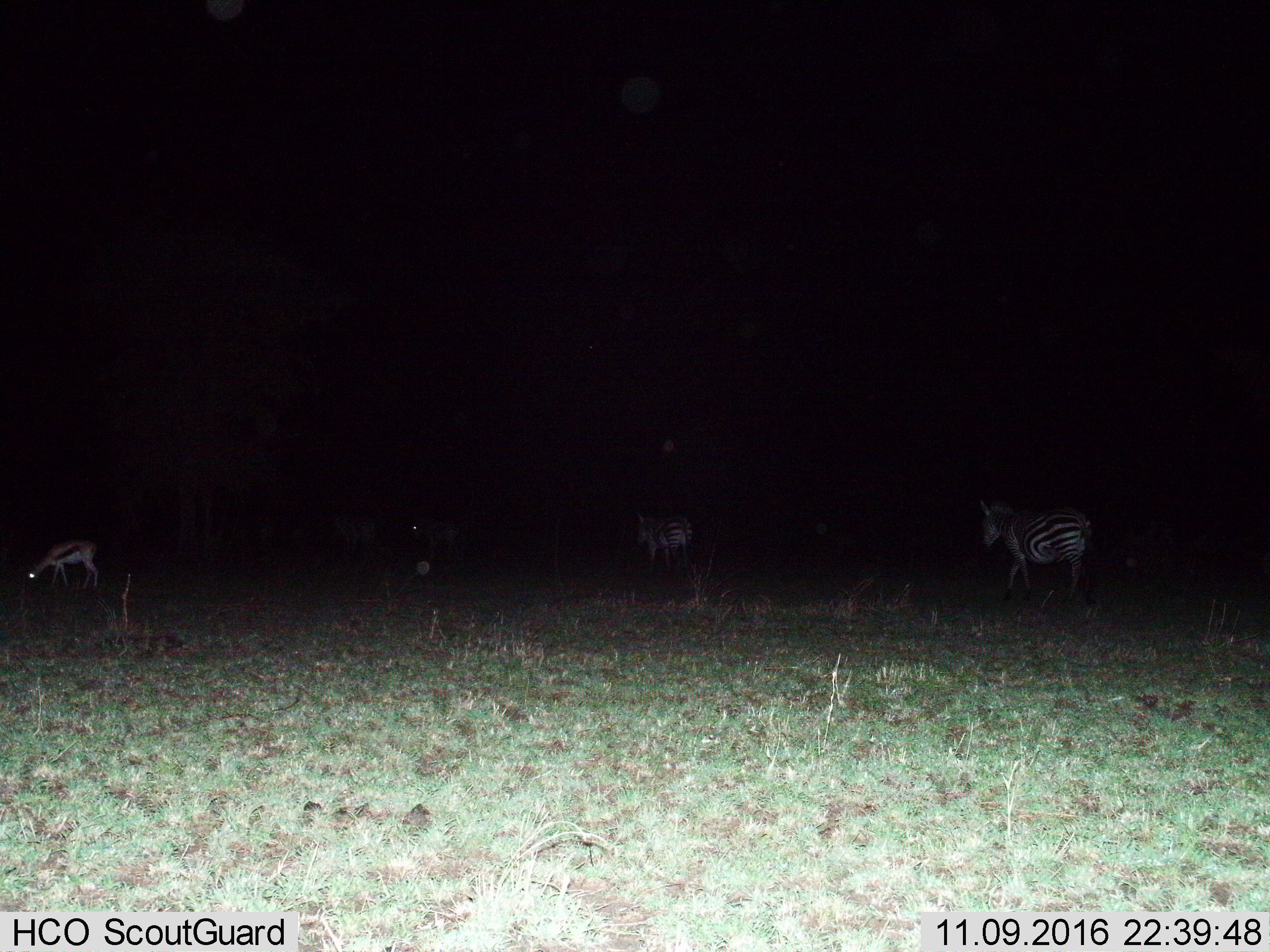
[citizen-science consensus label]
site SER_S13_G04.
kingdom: Animalia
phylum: Chordata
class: Mammalia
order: Artiodactyla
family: Bovidae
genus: Eudorcas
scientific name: Eudorcas thomsonii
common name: thomson's gazelle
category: gazellethomsons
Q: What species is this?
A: Gazellethomsons (thomson's gazelle) (Eudorcas thomsonii).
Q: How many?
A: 1.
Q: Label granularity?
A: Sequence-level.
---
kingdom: Animalia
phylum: Chordata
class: Mammalia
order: Perissodactyla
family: Equidae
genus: Equus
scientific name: Equus quagga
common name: plains zebra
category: zebraplains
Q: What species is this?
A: Zebraplains (plains zebra) (Equus quagga).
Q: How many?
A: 2.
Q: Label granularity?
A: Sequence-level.